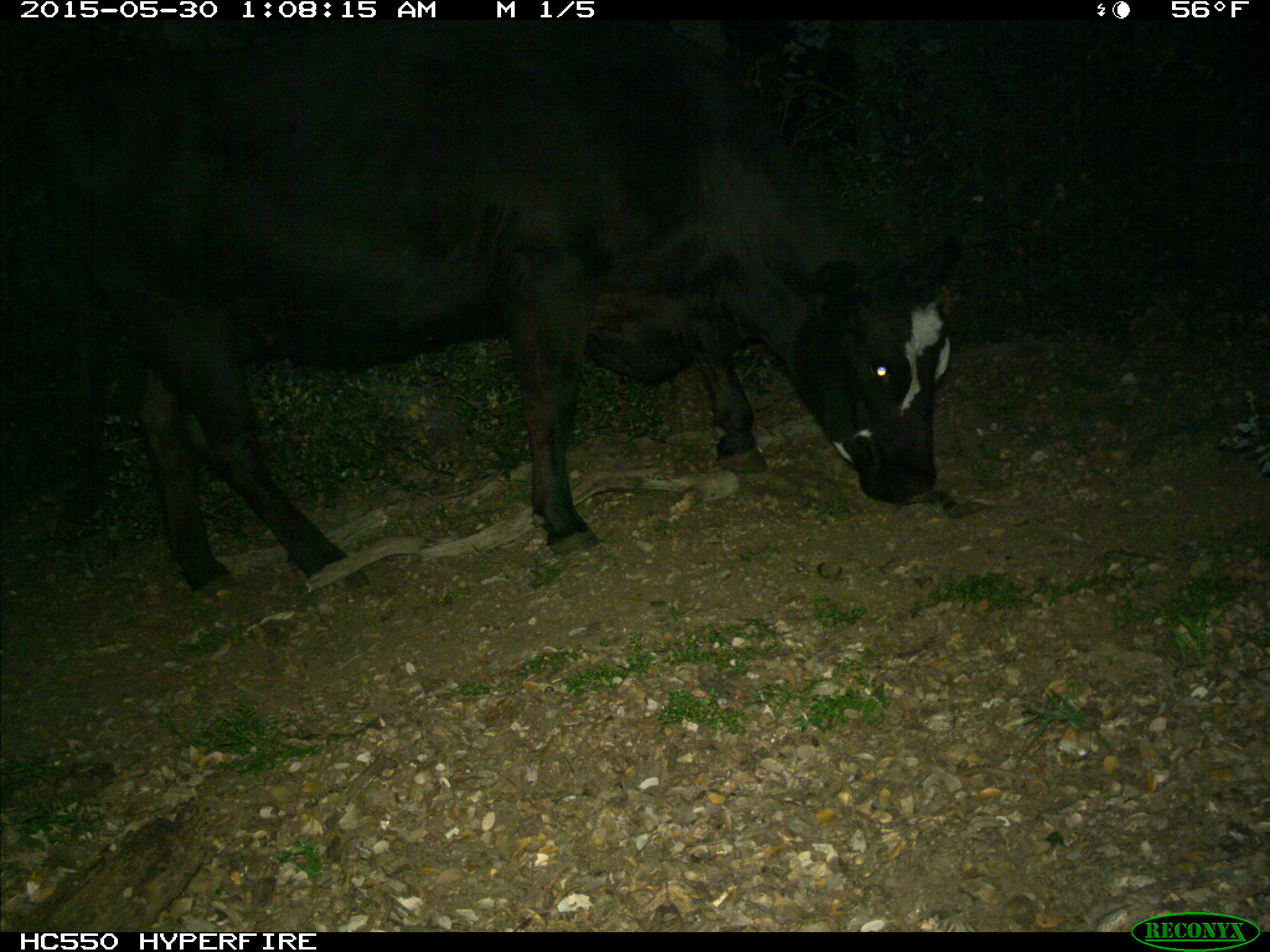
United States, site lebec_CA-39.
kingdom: Animalia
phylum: Chordata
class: Mammalia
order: Artiodactyla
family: Bovidae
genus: Bos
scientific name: Bos taurus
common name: domestic cow